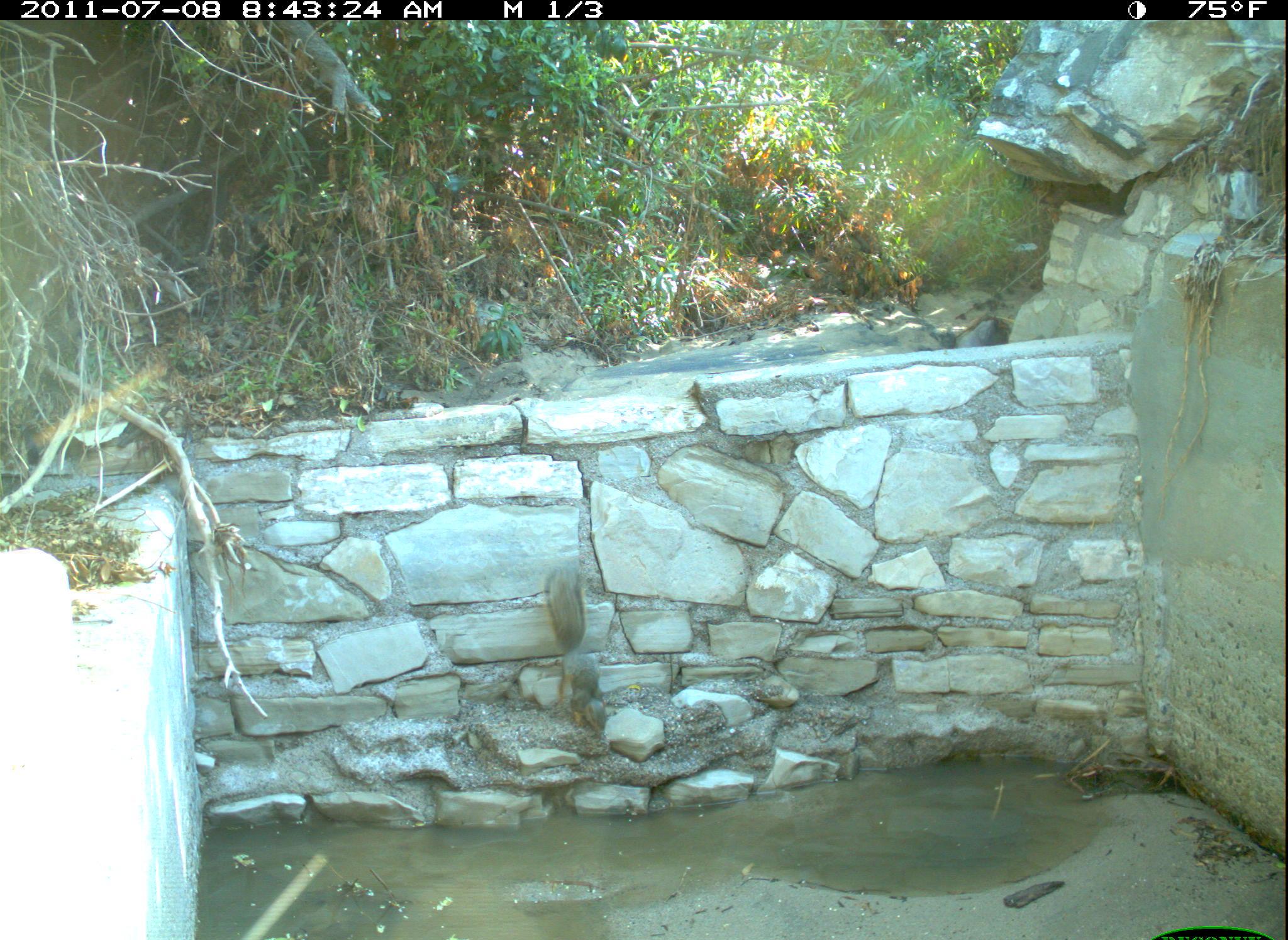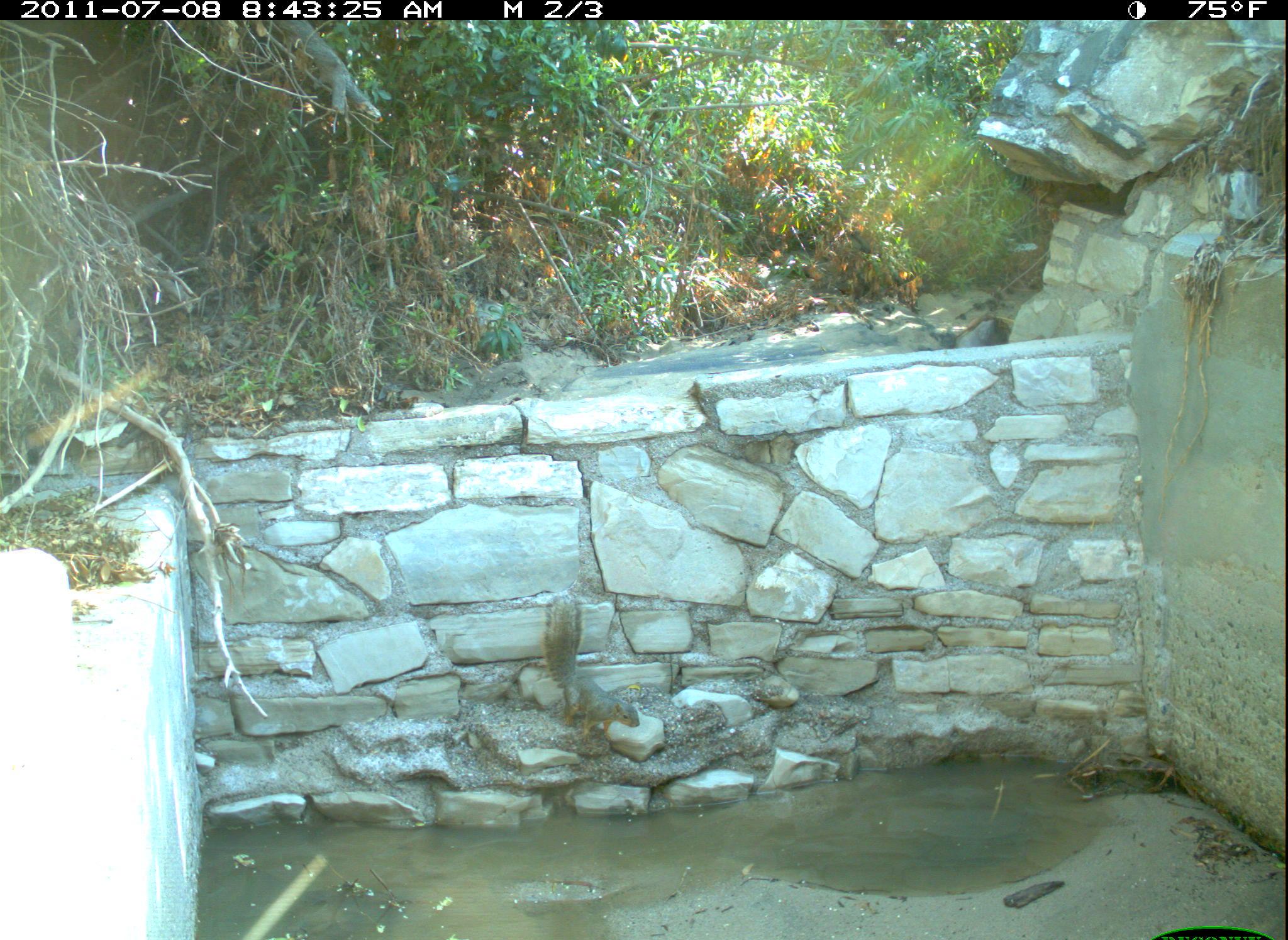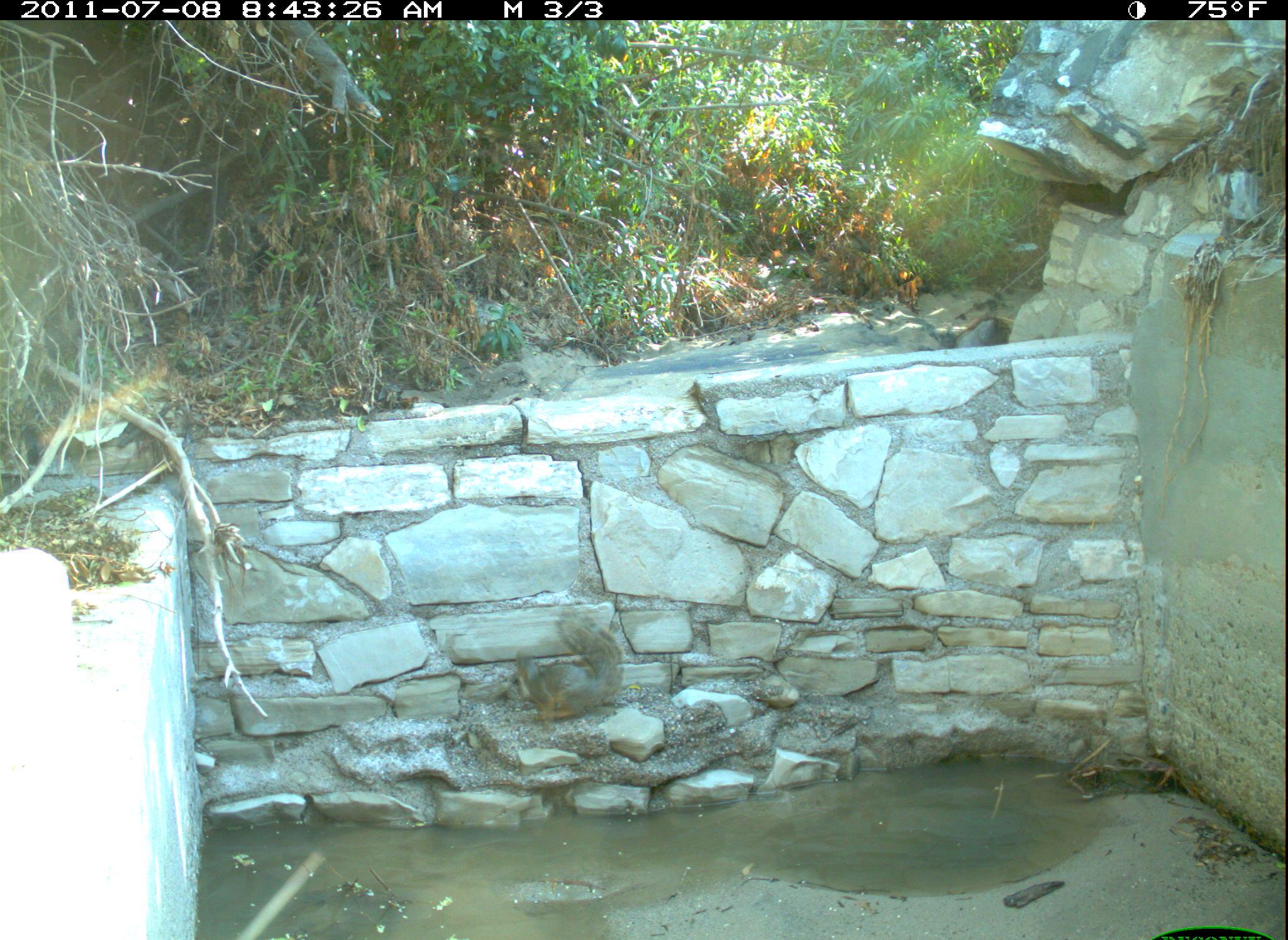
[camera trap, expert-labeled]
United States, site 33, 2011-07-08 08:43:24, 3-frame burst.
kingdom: Animalia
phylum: Chordata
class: Mammalia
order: Rodentia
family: Sciuridae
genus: Sciurus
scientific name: Sciurus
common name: squirrel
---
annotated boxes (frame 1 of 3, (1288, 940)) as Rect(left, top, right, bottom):
squirrel: Rect(542, 555, 610, 741)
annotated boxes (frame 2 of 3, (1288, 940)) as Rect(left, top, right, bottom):
squirrel: Rect(543, 582, 658, 745)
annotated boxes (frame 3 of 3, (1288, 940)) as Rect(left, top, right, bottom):
squirrel: Rect(512, 604, 630, 732)